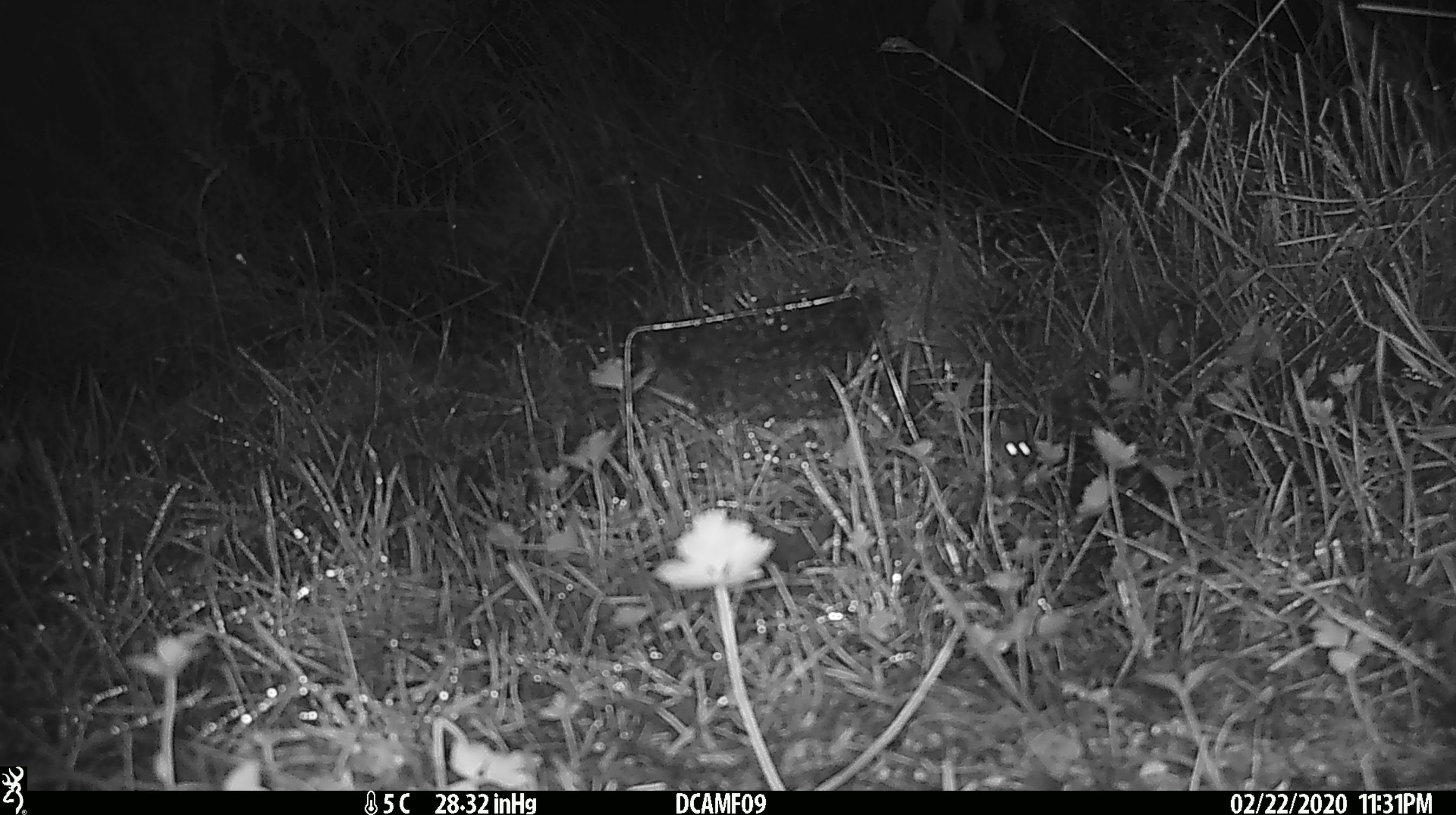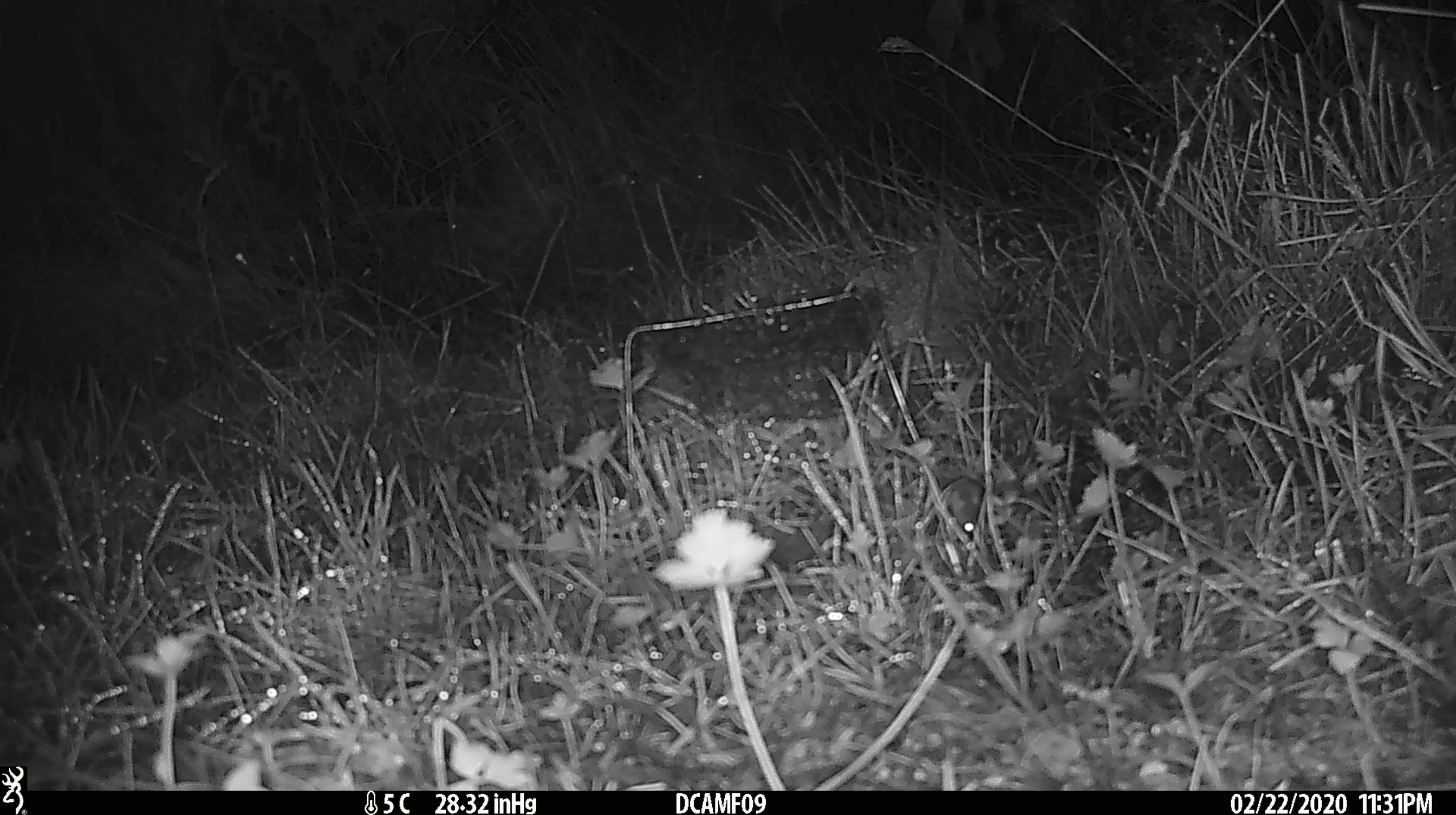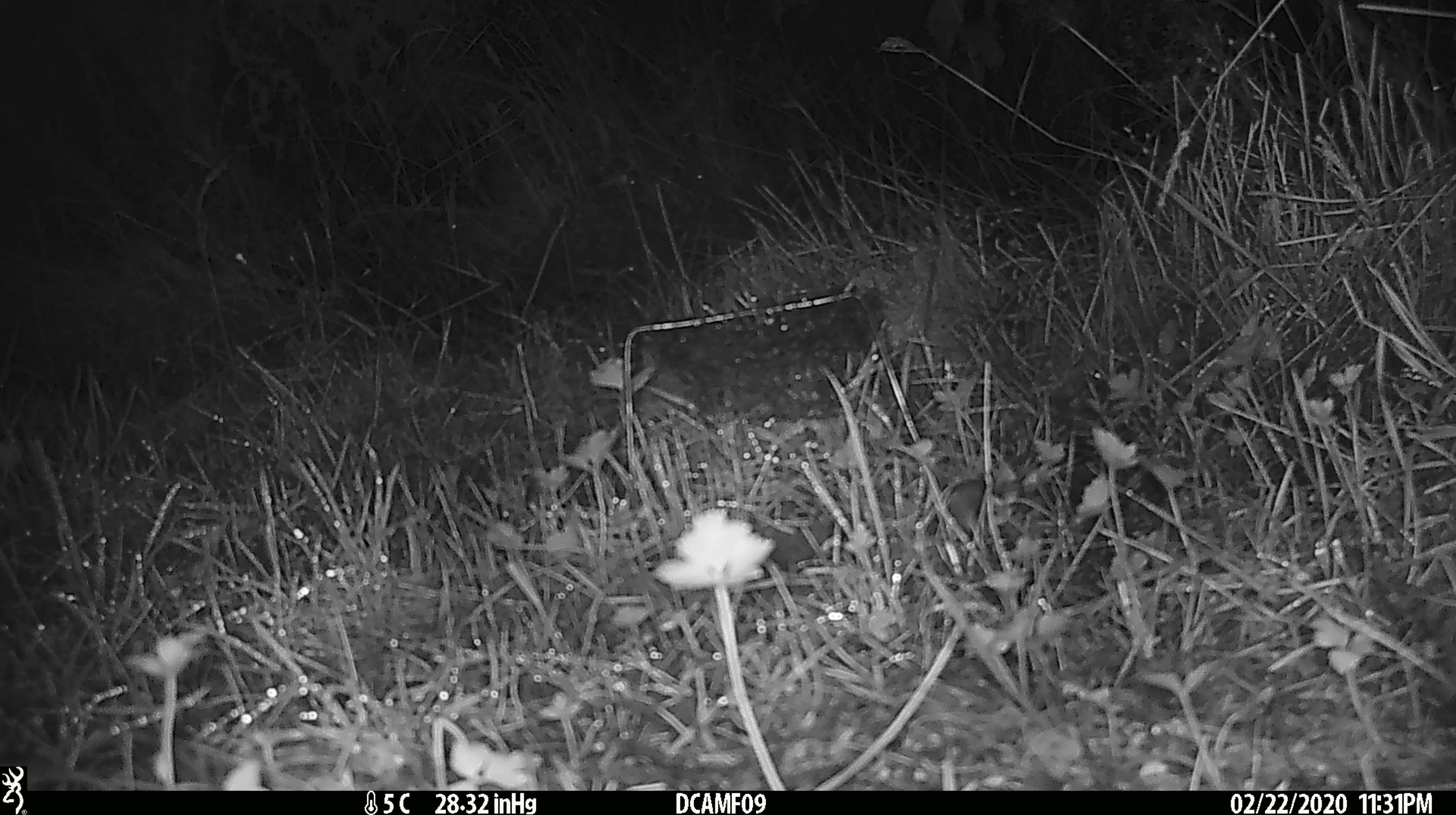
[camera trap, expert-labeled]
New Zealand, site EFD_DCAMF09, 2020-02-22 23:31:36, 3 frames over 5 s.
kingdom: Animalia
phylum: Chordata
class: Mammalia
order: Rodentia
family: Muridae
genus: Mus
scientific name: Mus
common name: mouse